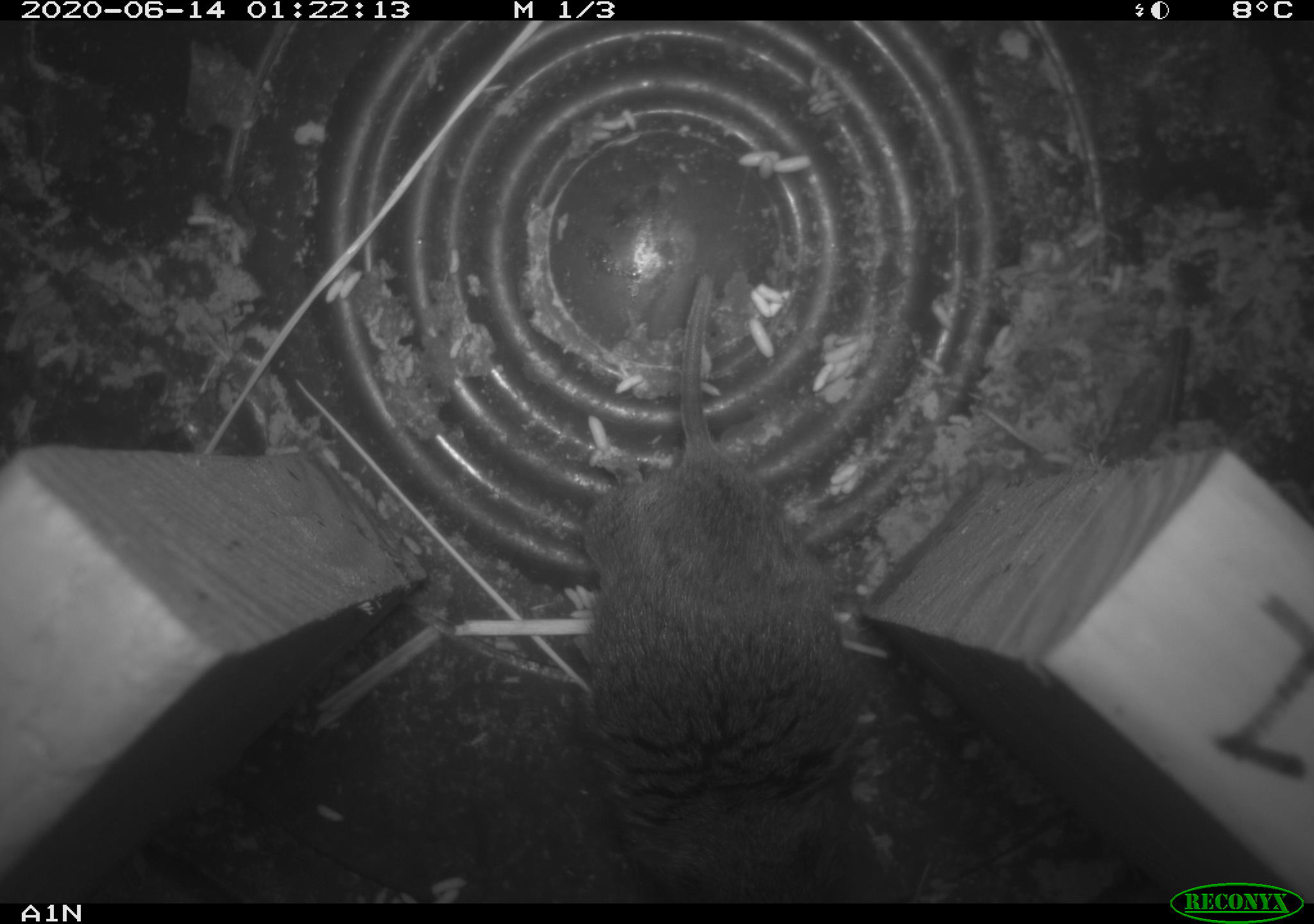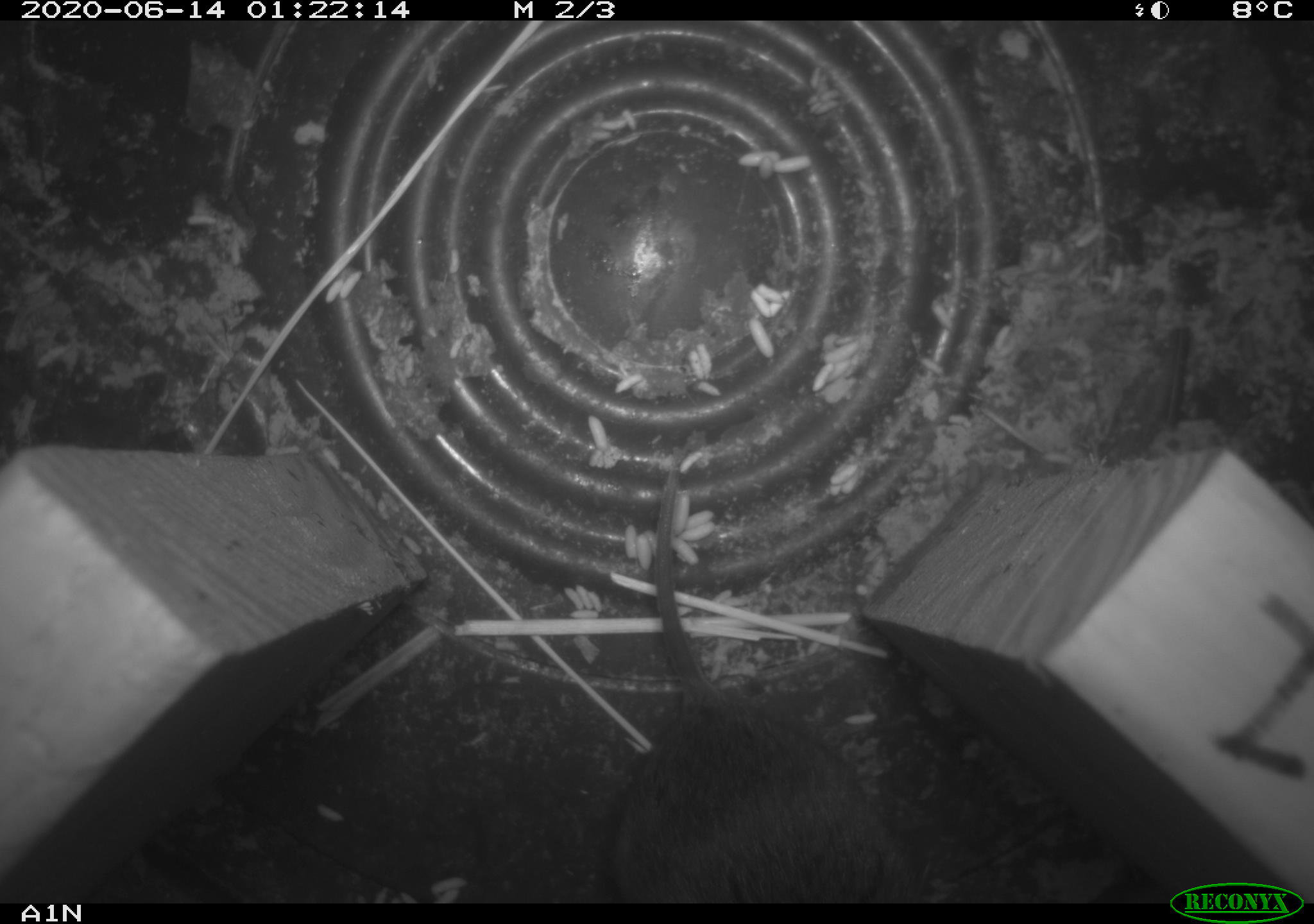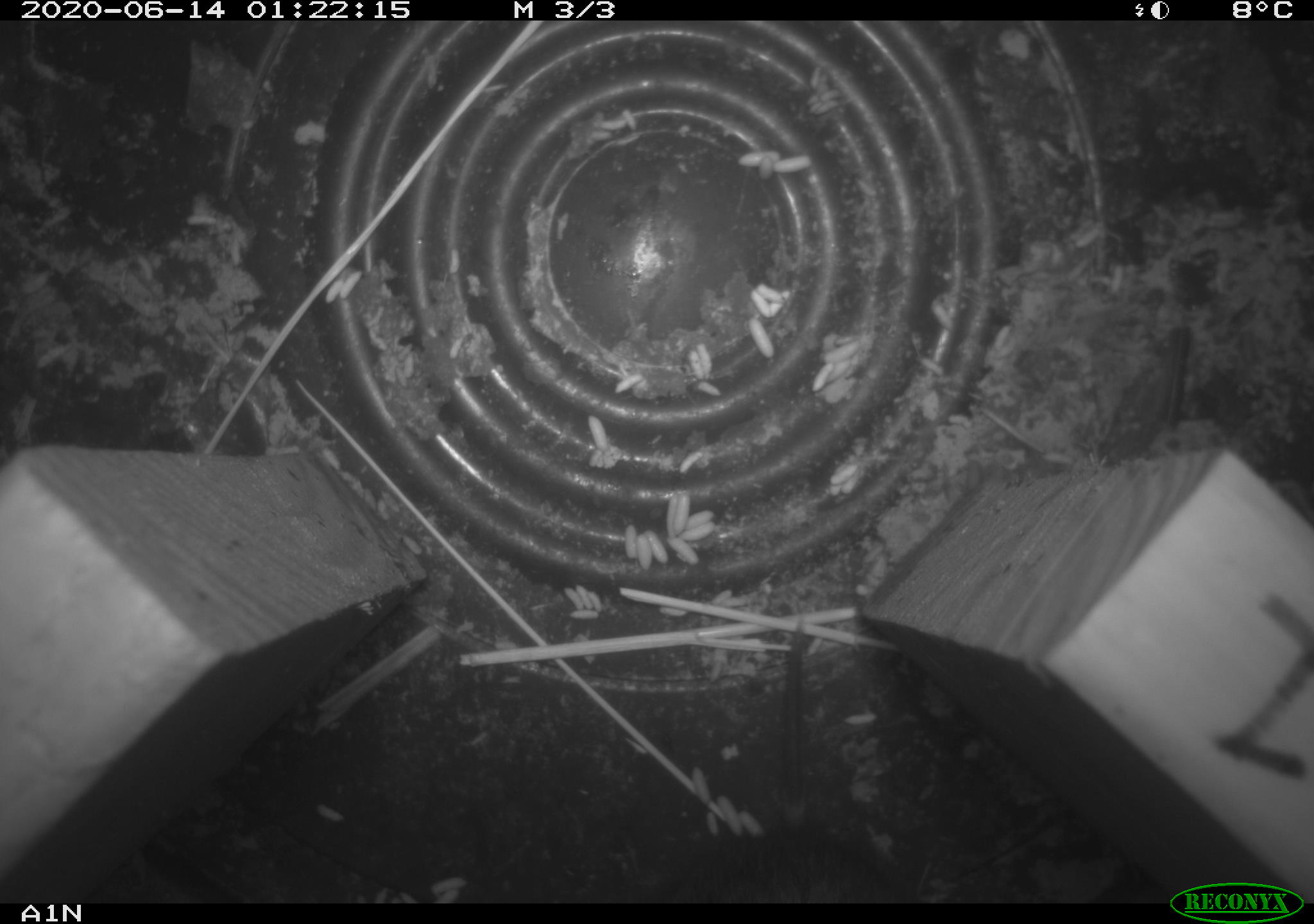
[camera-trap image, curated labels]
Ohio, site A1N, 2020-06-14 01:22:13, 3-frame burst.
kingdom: Animalia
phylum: Chordata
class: Mammalia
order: Rodentia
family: Cricetidae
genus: Microtus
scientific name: Microtus pennsylvanicus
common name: meadow vole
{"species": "meadow vole (Microtus pennsylvanicus)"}